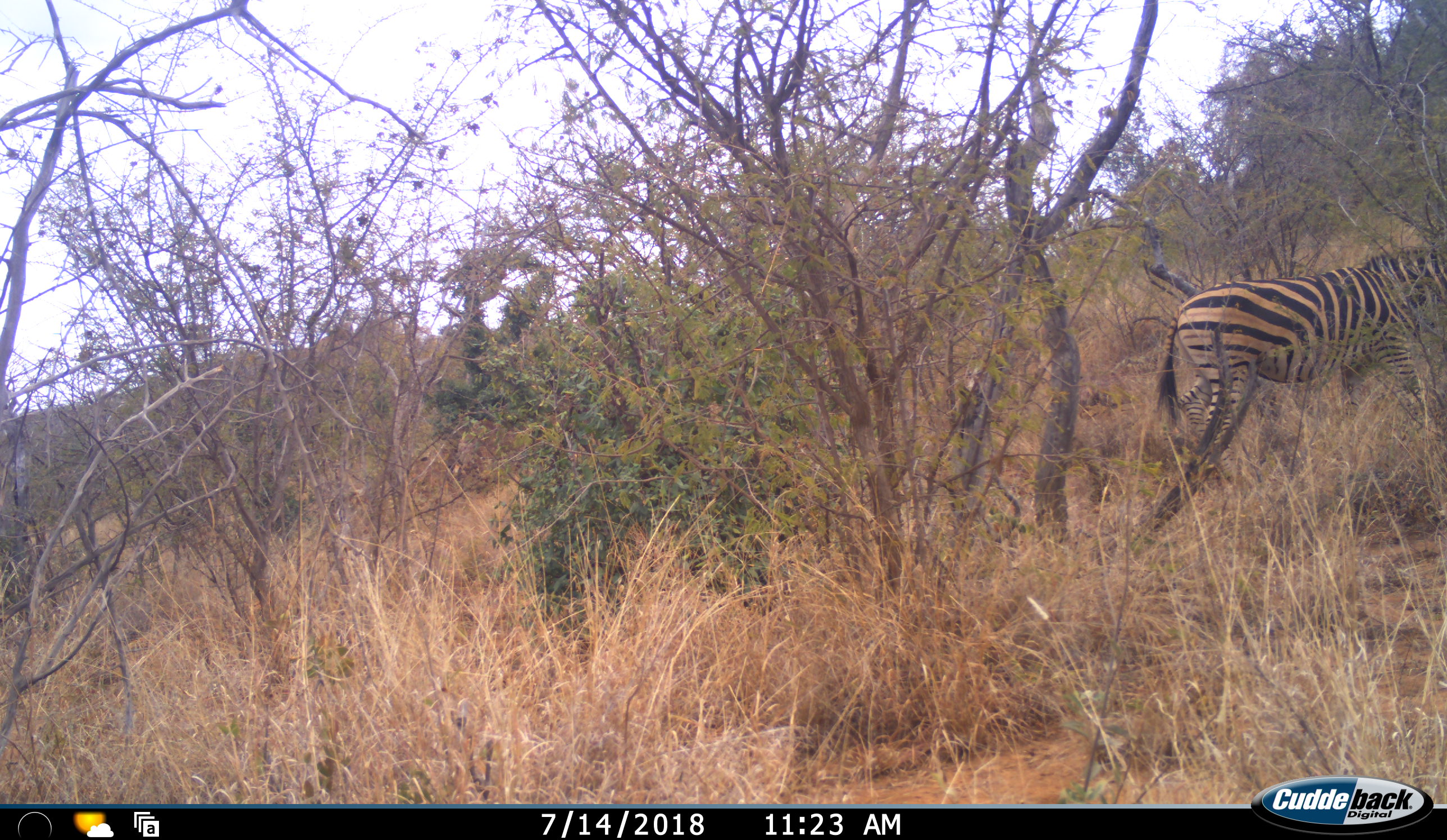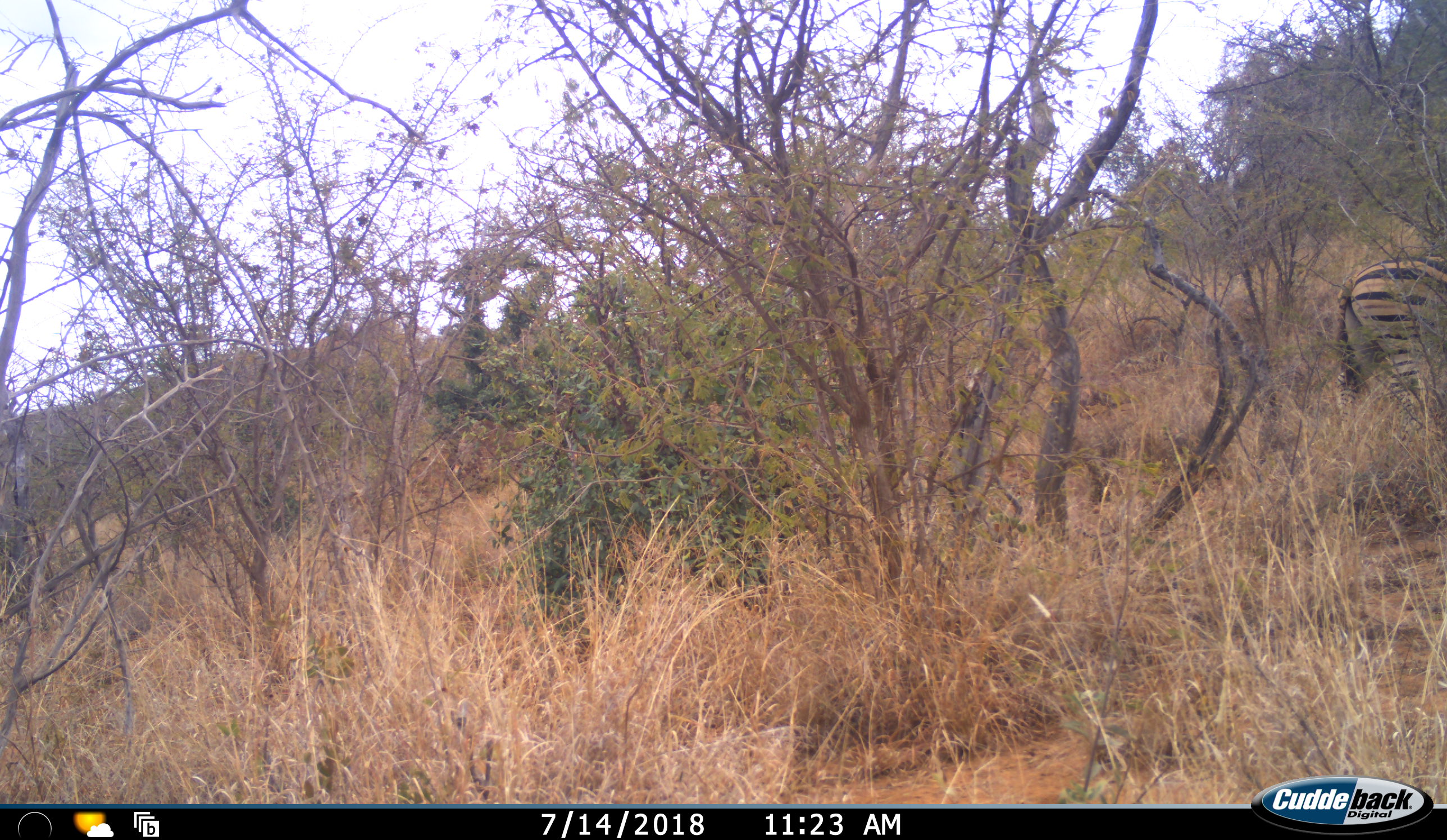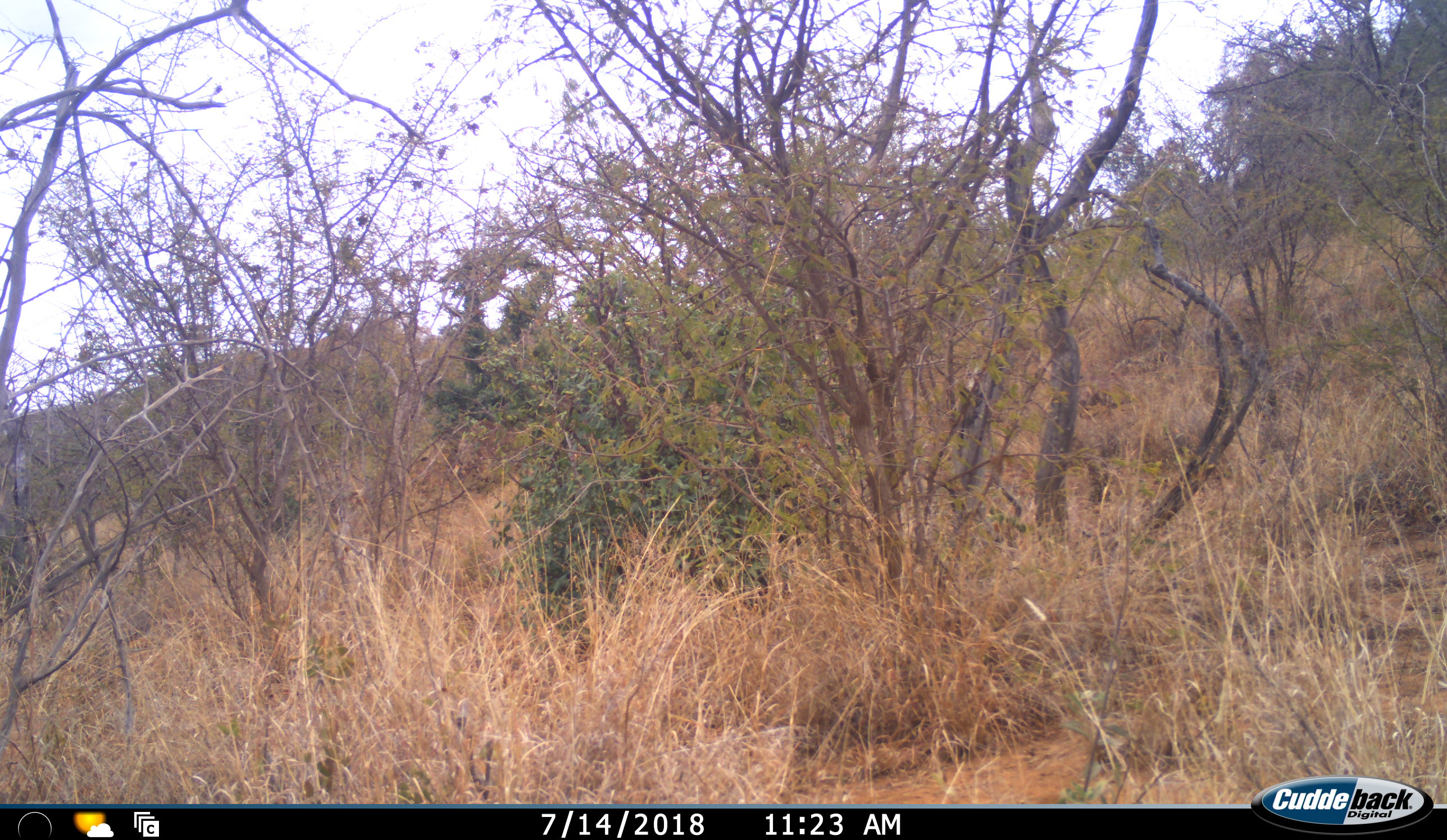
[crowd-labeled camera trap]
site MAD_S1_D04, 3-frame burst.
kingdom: Animalia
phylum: Chordata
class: Mammalia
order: Perissodactyla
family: Equidae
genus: Equus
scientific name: Equus quagga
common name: plains zebra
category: zebraplains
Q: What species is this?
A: Zebraplains (plains zebra) (Equus quagga).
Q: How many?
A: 1.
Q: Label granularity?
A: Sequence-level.